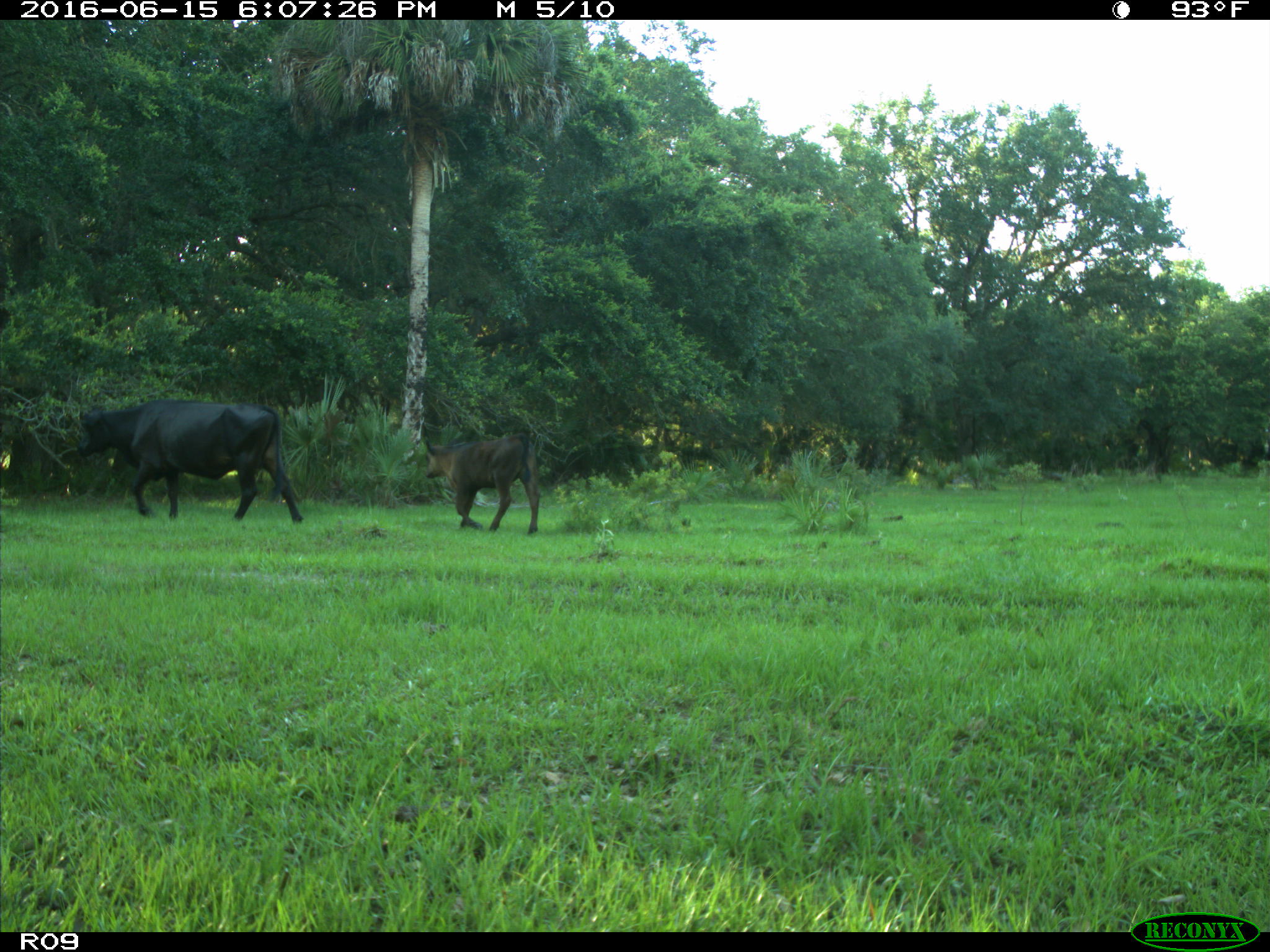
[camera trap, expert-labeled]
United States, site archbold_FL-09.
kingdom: Animalia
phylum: Chordata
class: Mammalia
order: Artiodactyla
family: Bovidae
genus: Bos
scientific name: Bos taurus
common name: domestic cow